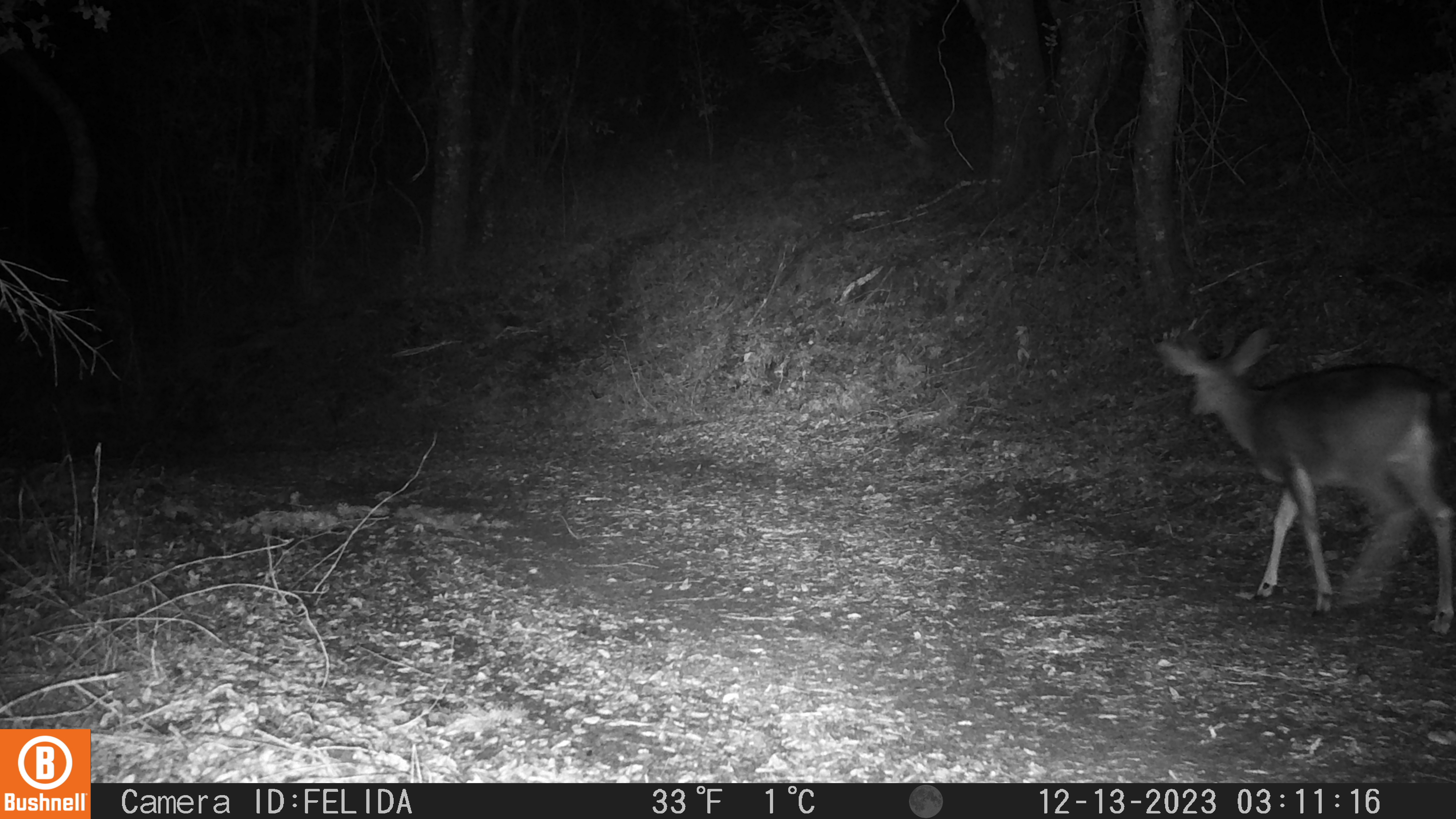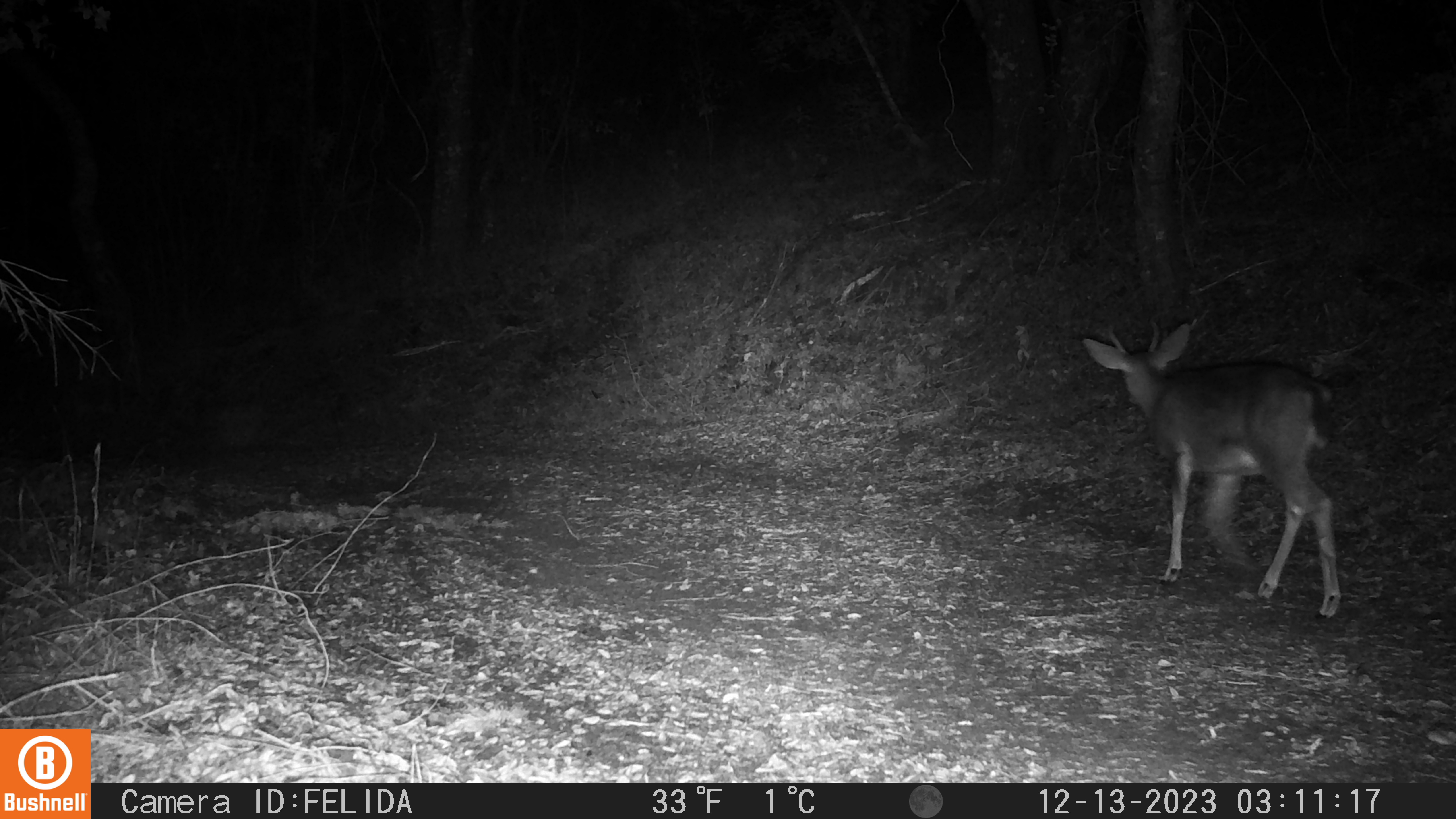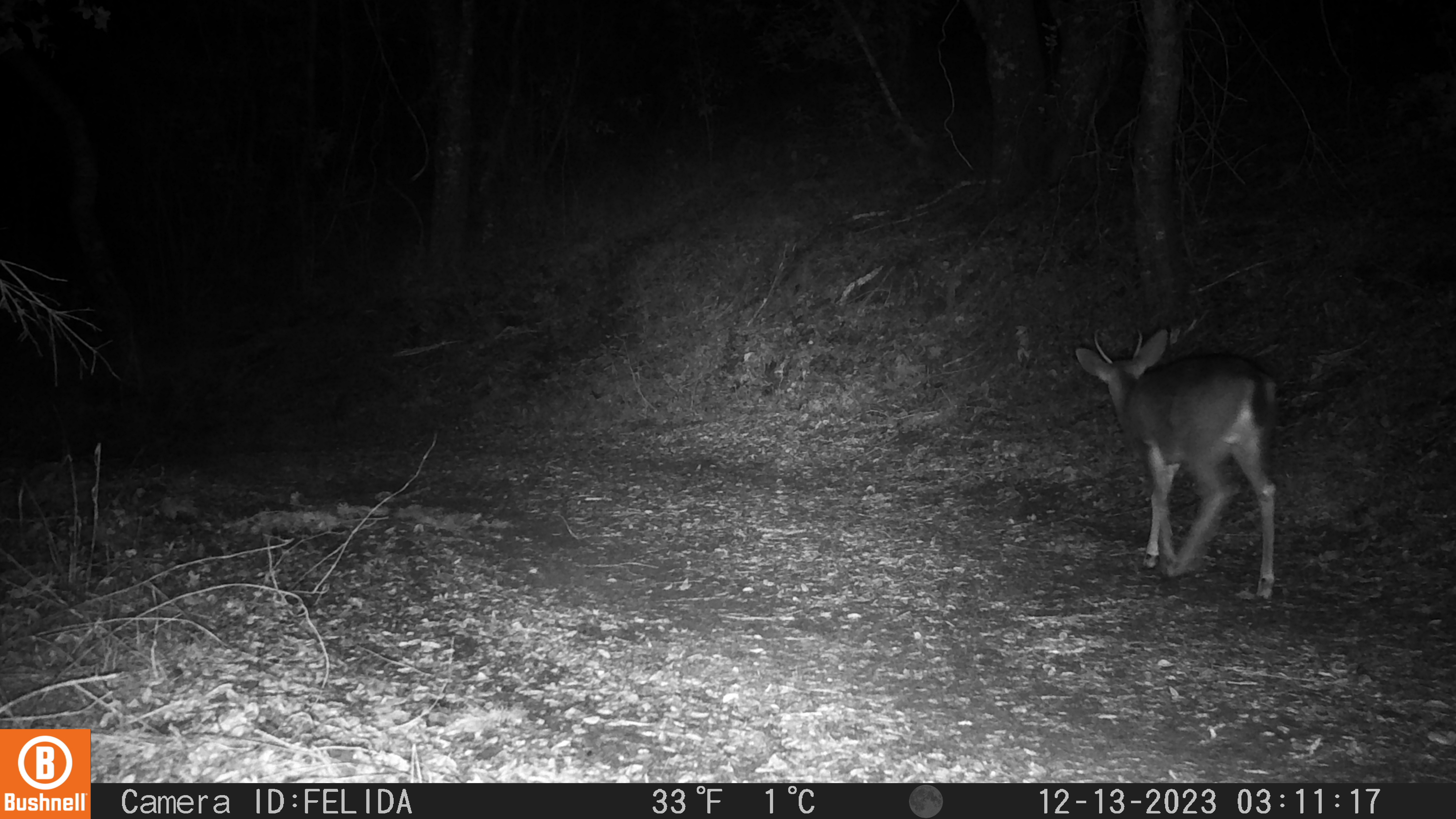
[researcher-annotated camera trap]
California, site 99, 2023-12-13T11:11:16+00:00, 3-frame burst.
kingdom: Animalia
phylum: Chordata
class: Mammalia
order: Artiodactyla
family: Cervidae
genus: Odocoileus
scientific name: Odocoileus hemionus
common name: mule deer